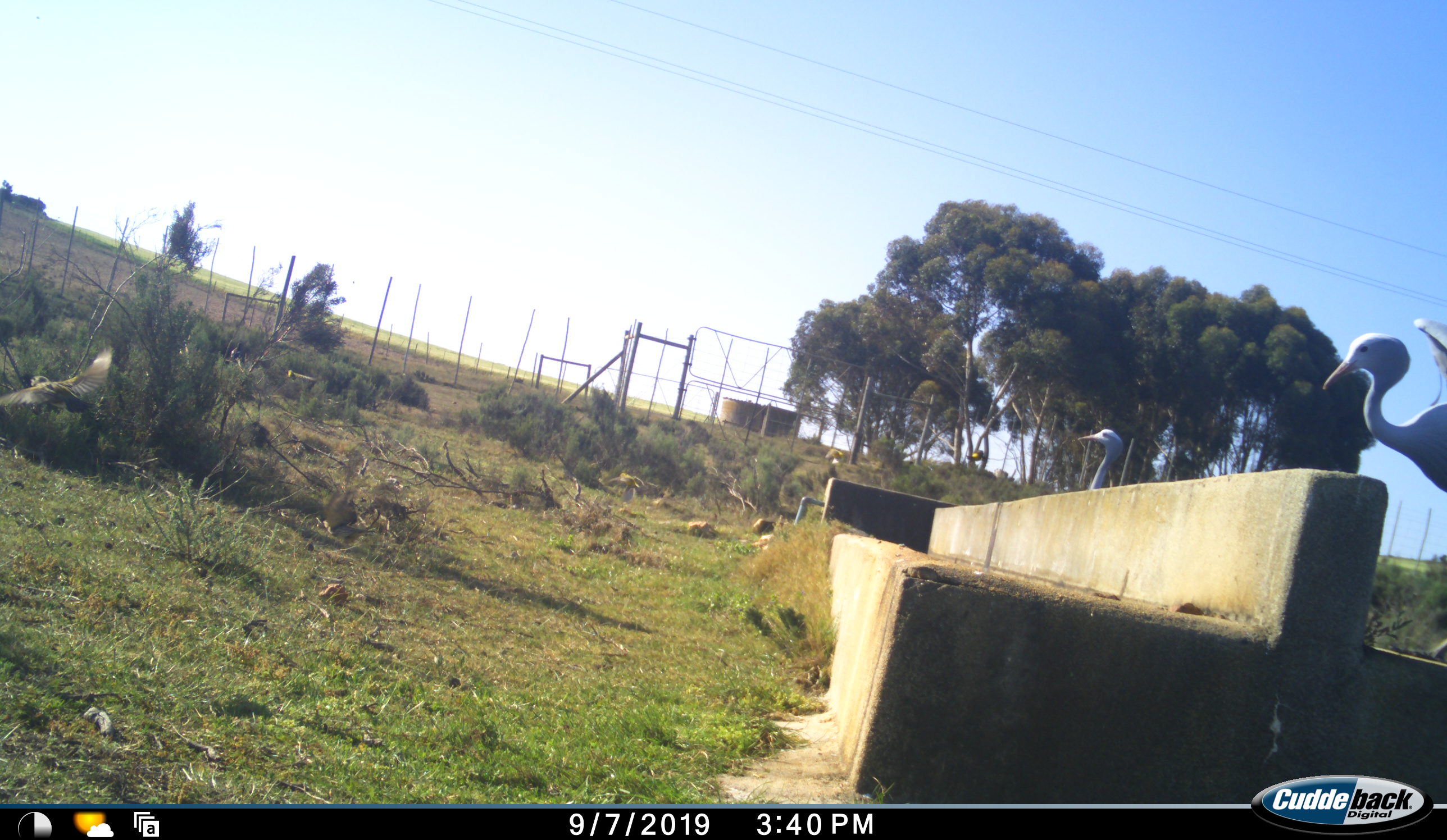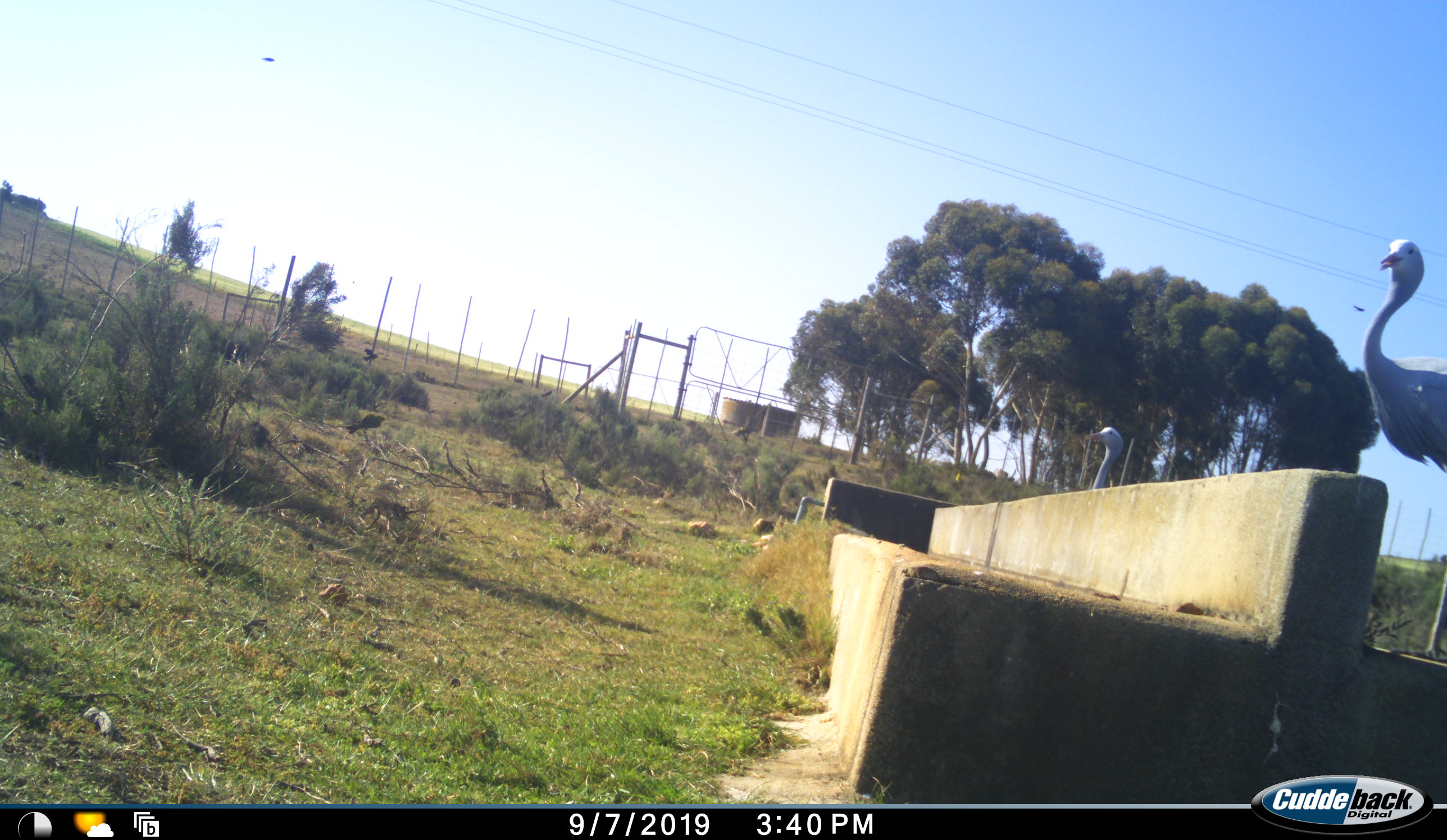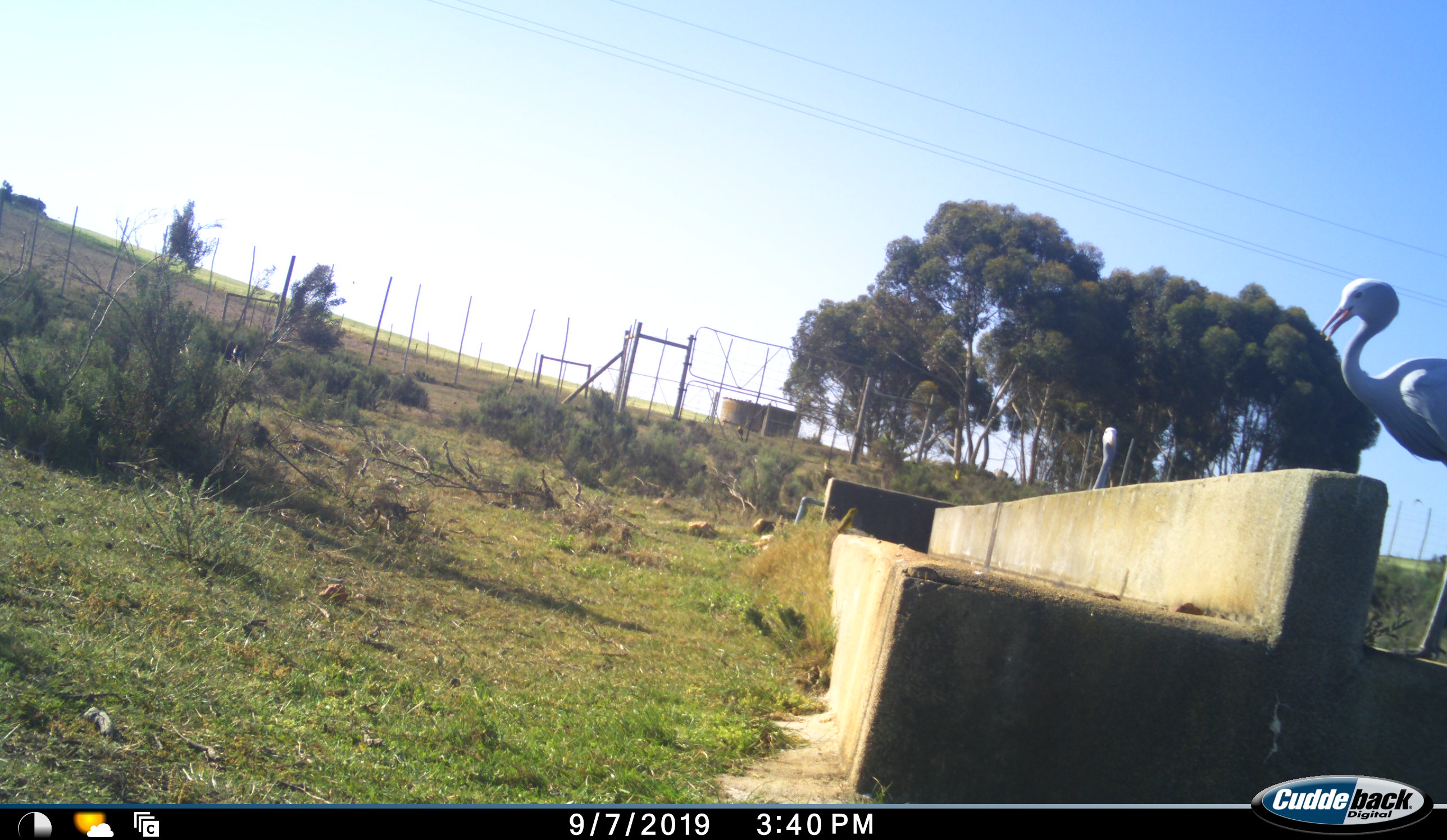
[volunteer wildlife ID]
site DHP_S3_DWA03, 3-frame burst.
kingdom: Animalia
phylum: Chordata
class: Aves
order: Gruiformes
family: Gruidae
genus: Anthropoides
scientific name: Anthropoides paradiseus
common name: blue crane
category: craneblue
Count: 2.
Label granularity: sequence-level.